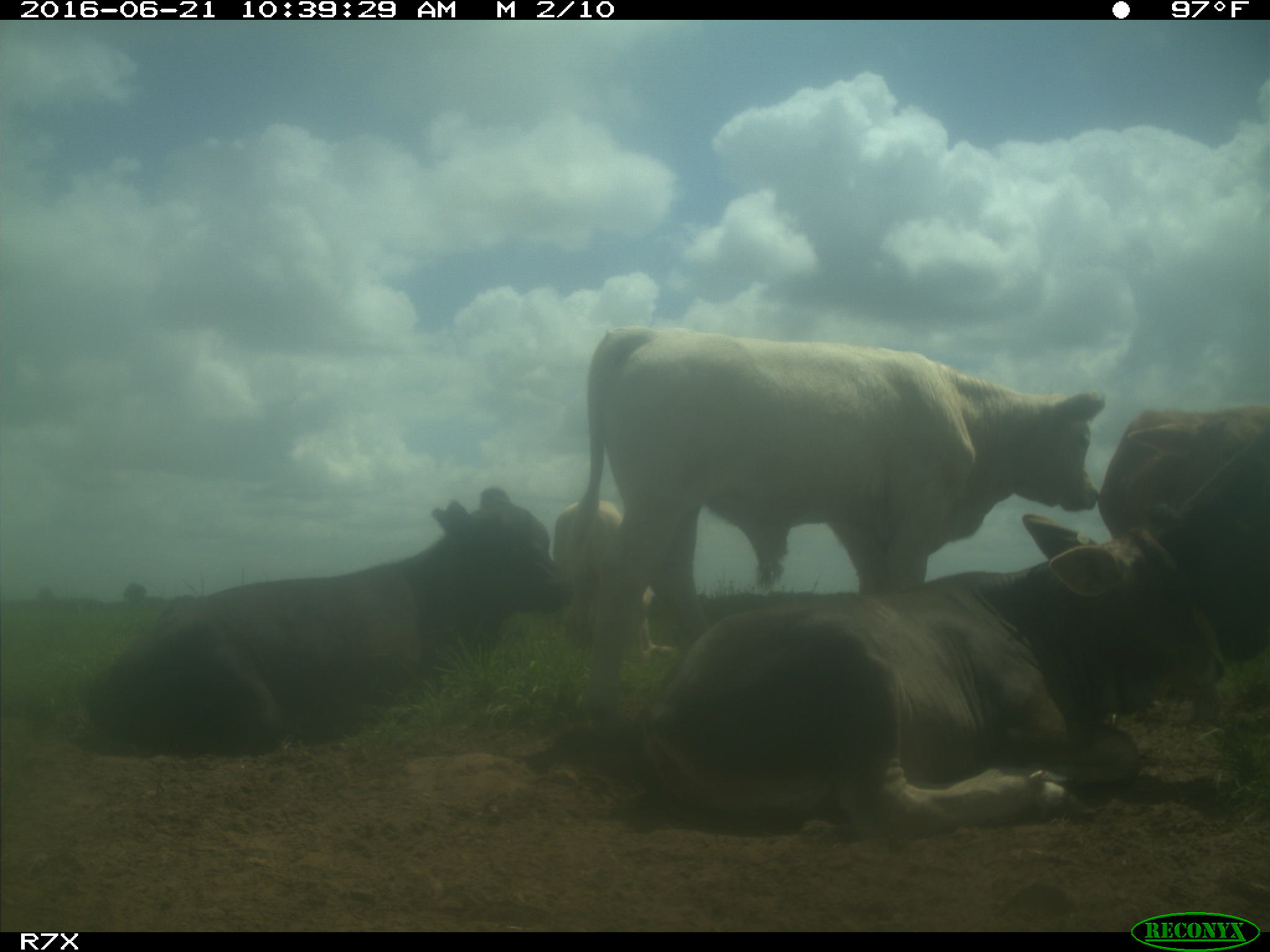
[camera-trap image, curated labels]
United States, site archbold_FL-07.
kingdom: Animalia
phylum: Chordata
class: Mammalia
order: Artiodactyla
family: Bovidae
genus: Bos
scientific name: Bos taurus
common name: domestic cow